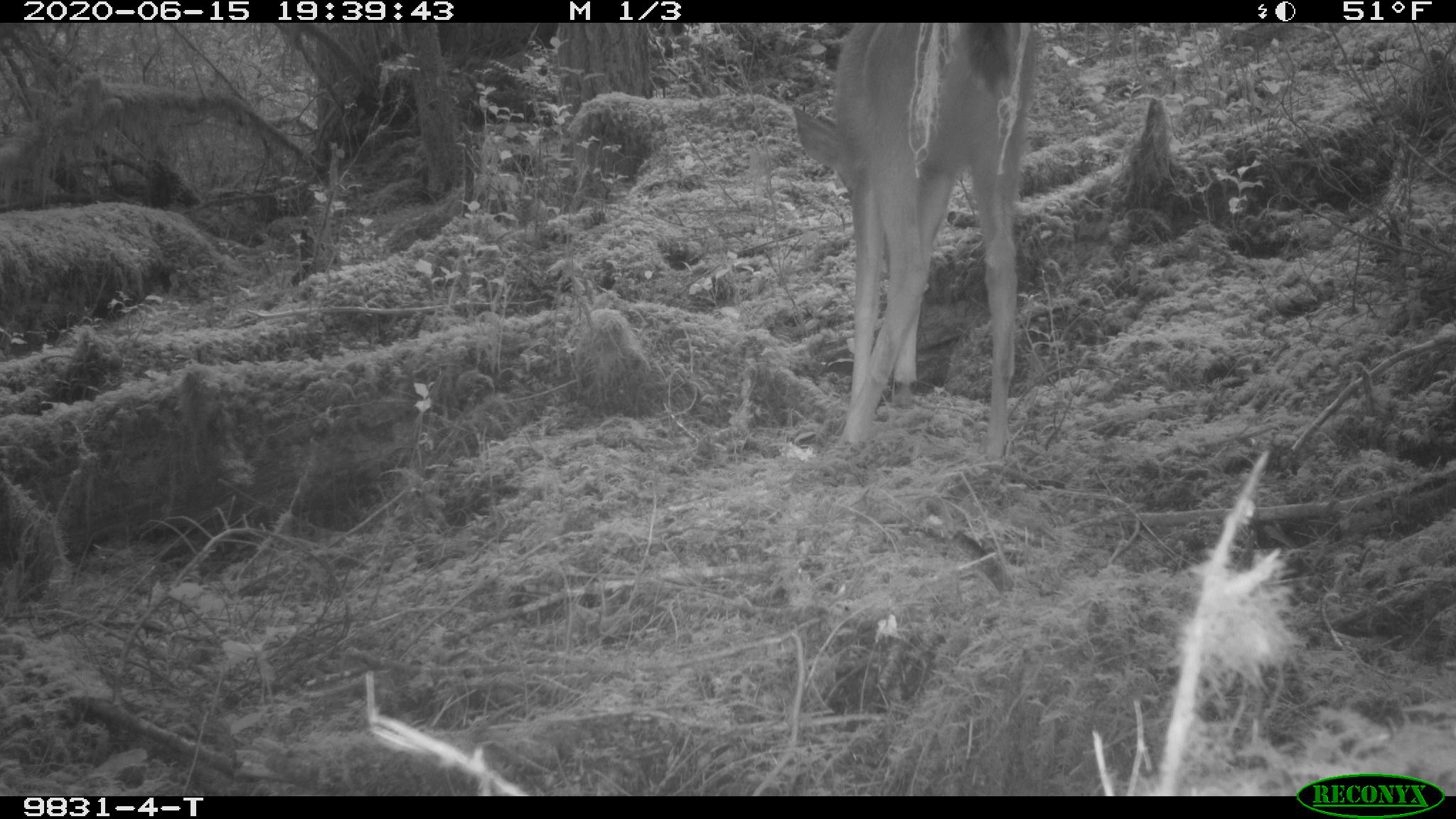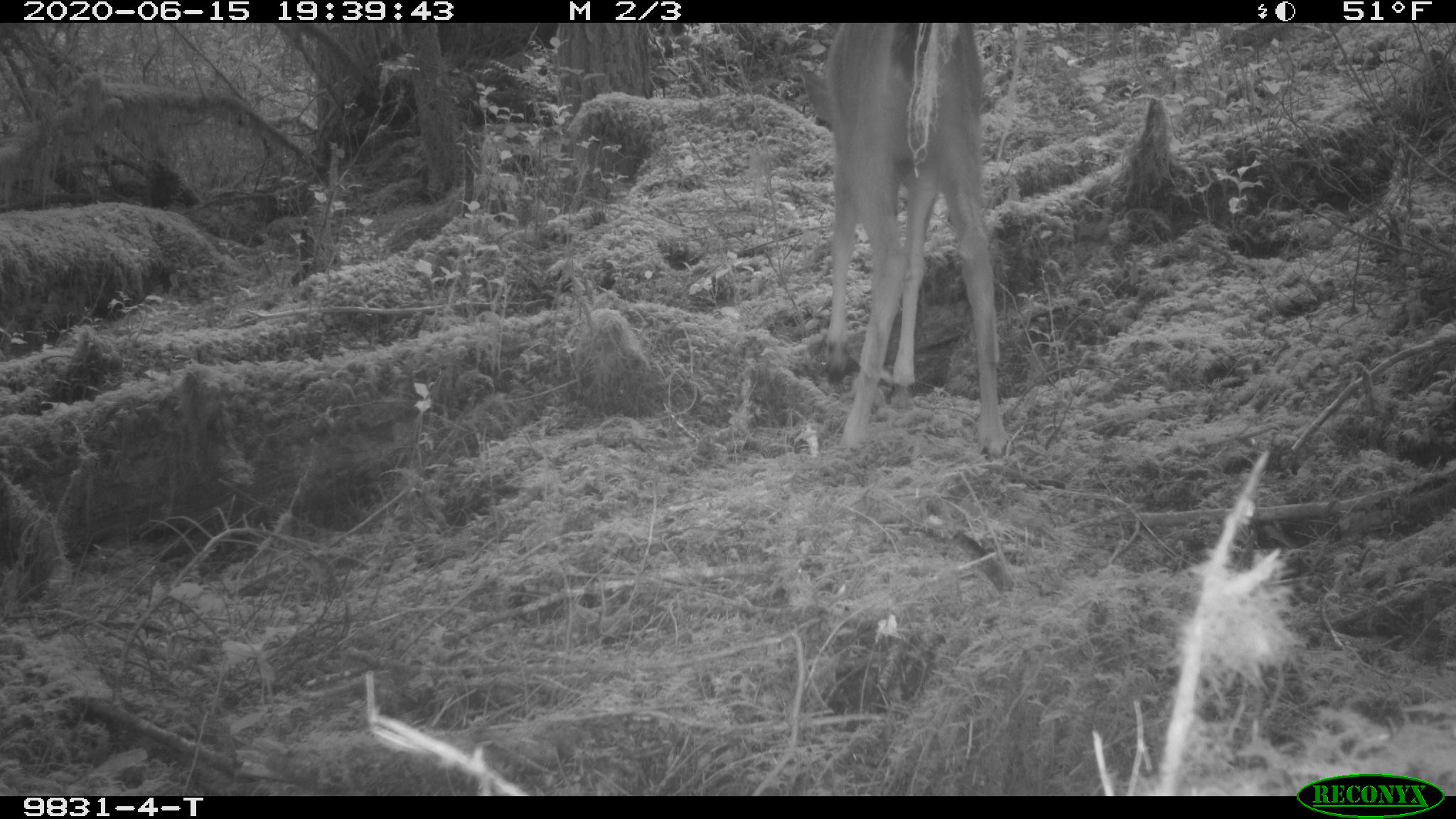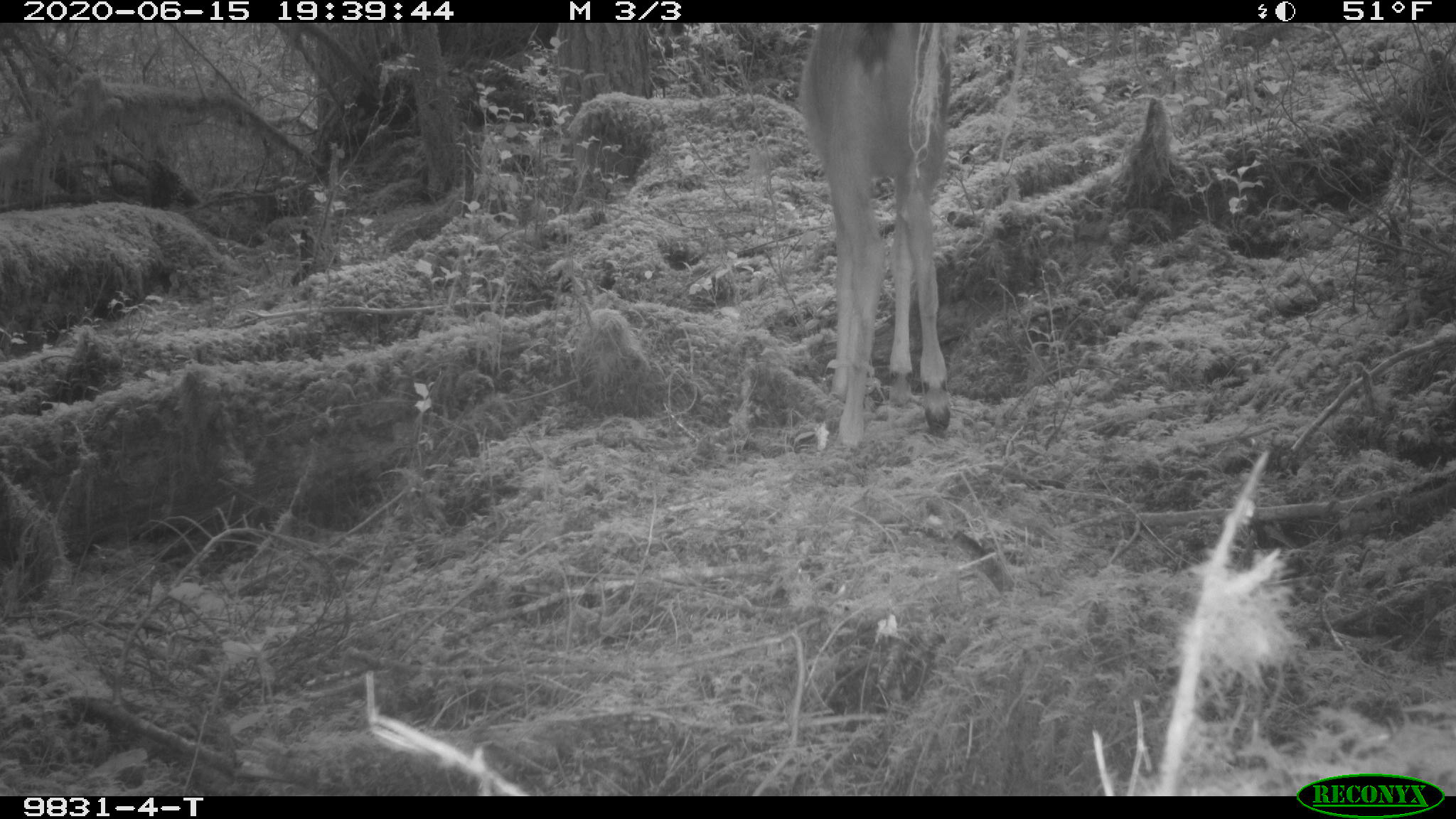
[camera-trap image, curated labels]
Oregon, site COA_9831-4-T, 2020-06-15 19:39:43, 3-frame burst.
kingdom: Animalia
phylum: Chordata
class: Mammalia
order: Artiodactyla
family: Cervidae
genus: Odocoileus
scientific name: Odocoileus hemionus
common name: black-tailed deer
Black-tailed deer (Odocoileus hemionus).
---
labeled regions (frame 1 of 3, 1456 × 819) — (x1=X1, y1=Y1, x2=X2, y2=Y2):
black-tailed deer: (x1=791, y1=29, x2=1056, y2=470)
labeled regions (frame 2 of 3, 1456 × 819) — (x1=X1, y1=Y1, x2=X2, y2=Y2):
black-tailed deer: (x1=812, y1=29, x2=1013, y2=465)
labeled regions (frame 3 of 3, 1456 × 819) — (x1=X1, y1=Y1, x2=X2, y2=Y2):
black-tailed deer: (x1=791, y1=27, x2=971, y2=456)